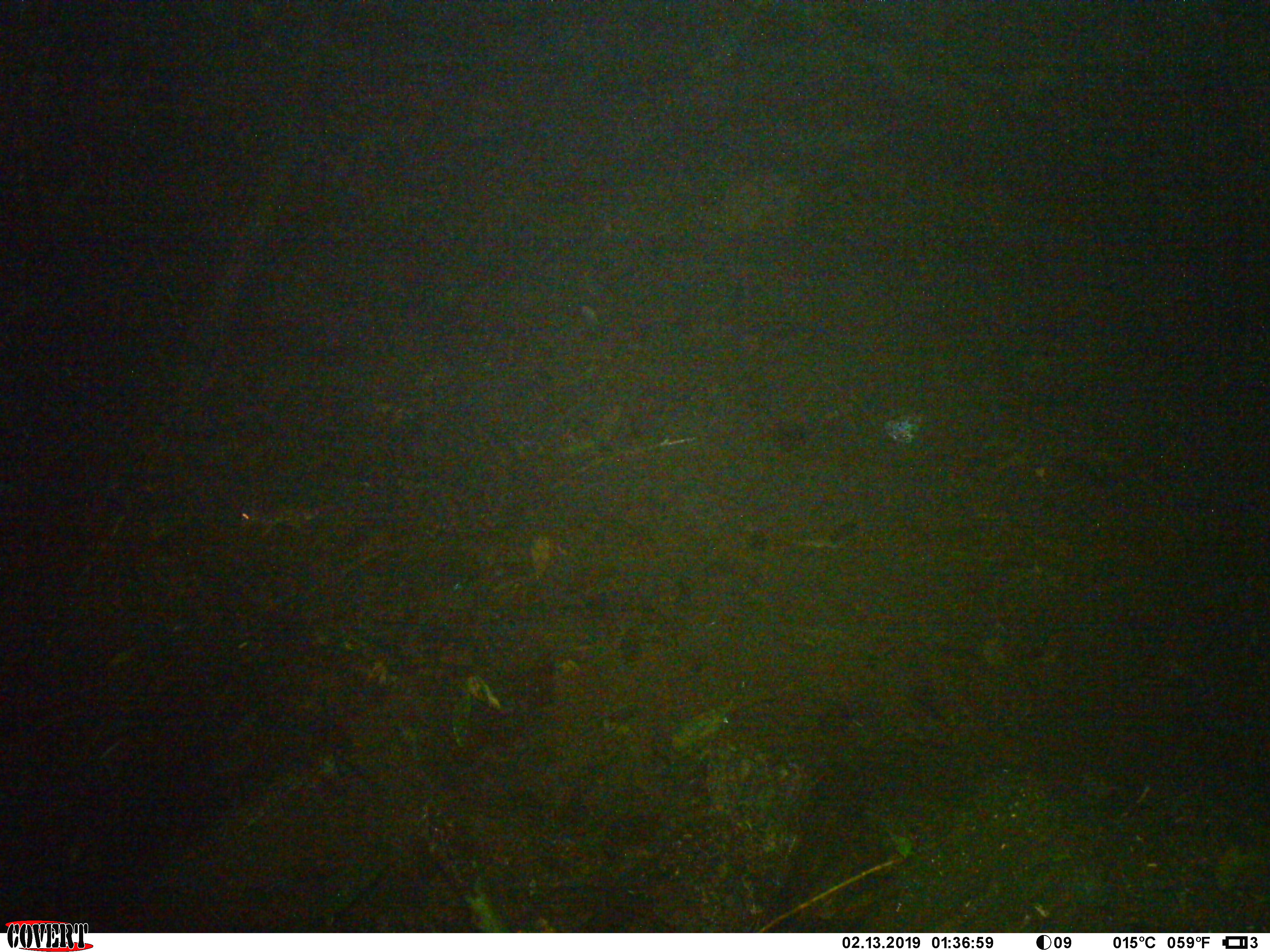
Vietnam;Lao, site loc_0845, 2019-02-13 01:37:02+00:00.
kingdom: Animalia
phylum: Chordata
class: Mammalia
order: Rodentia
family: Muridae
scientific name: Muridae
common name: old-world mice and rats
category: unidentified murid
Unidentified murid (old-world mice and rats) (Muridae). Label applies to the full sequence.